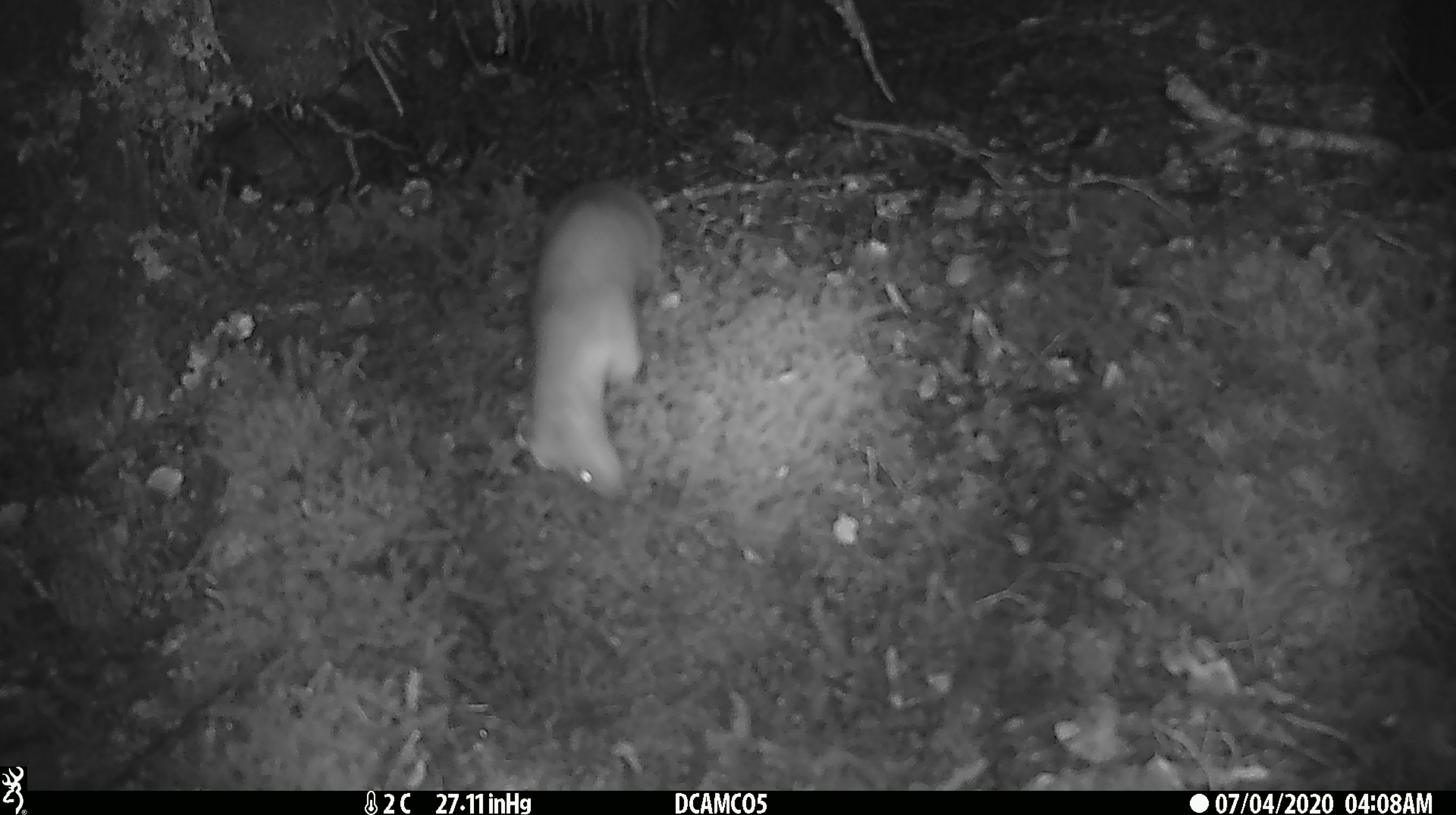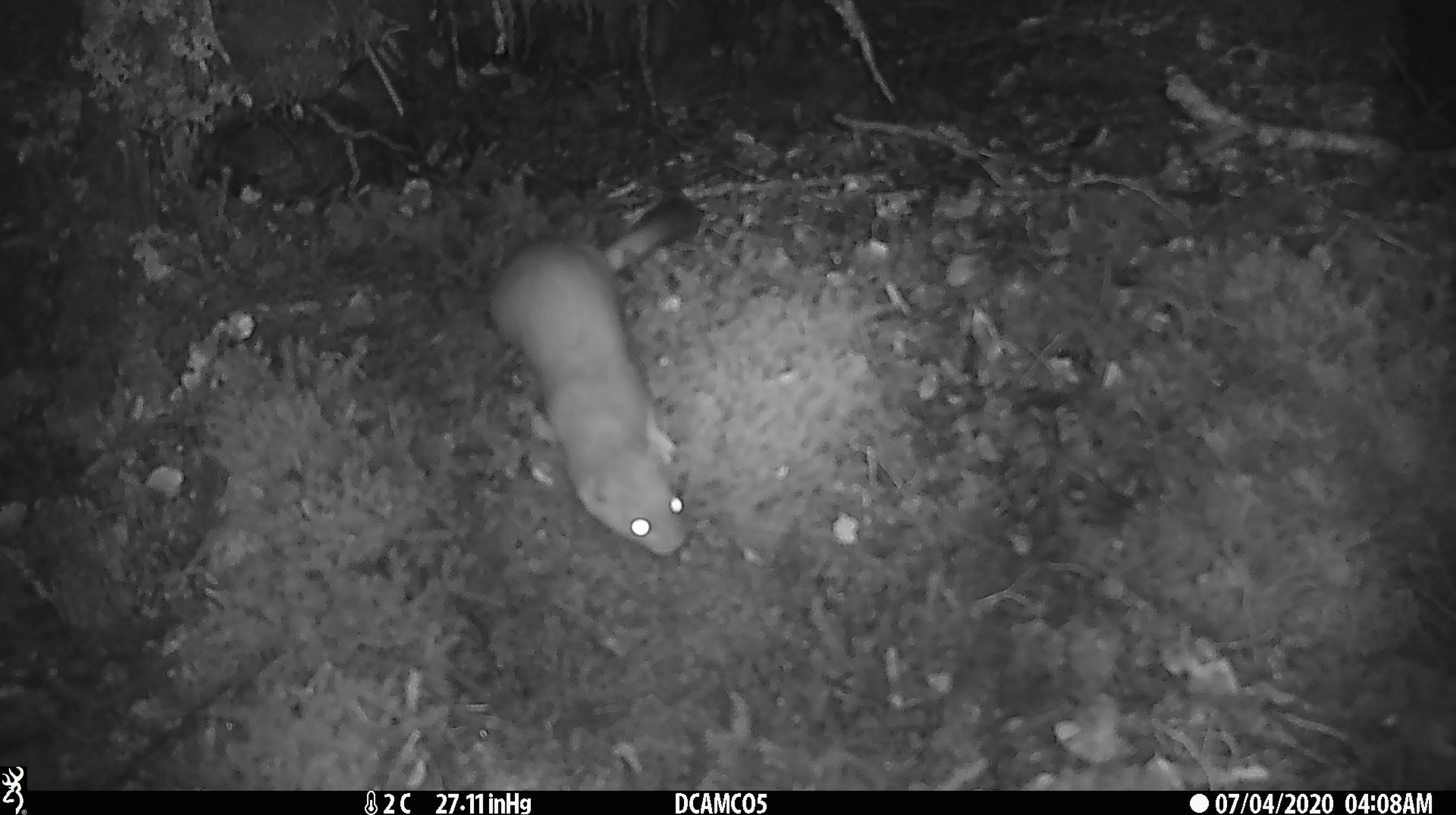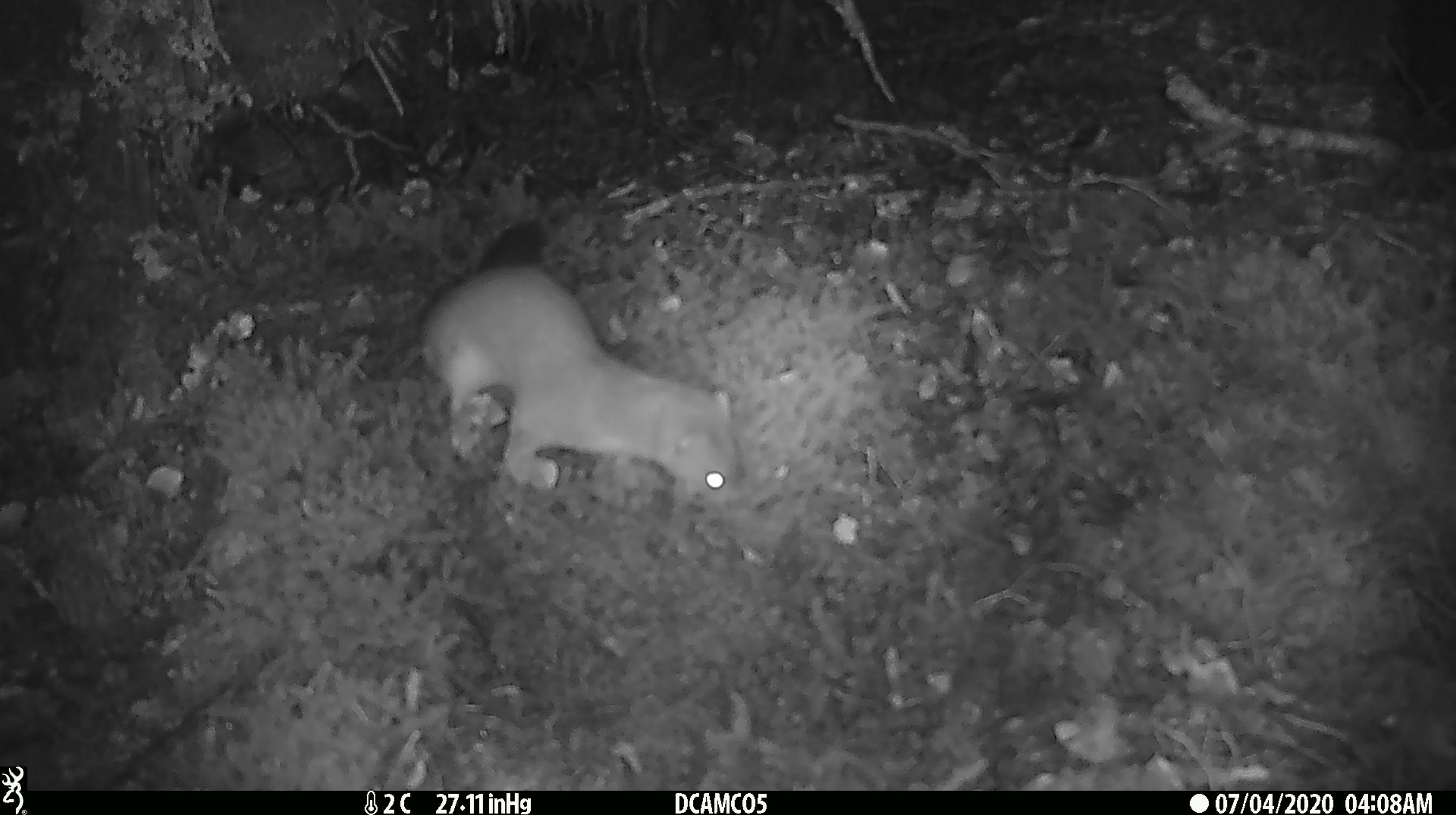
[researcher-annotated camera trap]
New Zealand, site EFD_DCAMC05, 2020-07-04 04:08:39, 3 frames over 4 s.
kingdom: Animalia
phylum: Chordata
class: Mammalia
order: Carnivora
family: Mustelidae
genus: Mustela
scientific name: Mustela erminea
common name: stoat